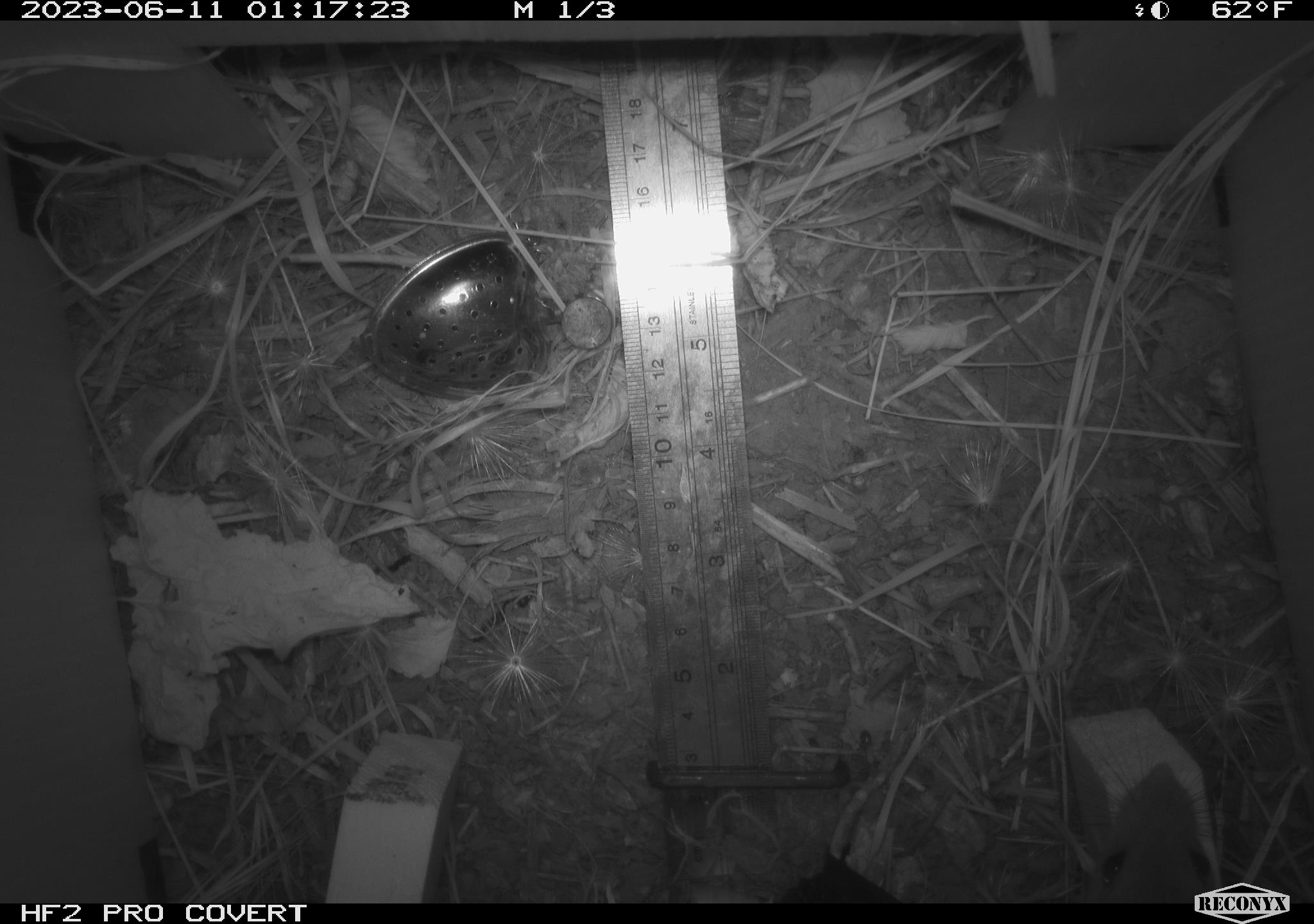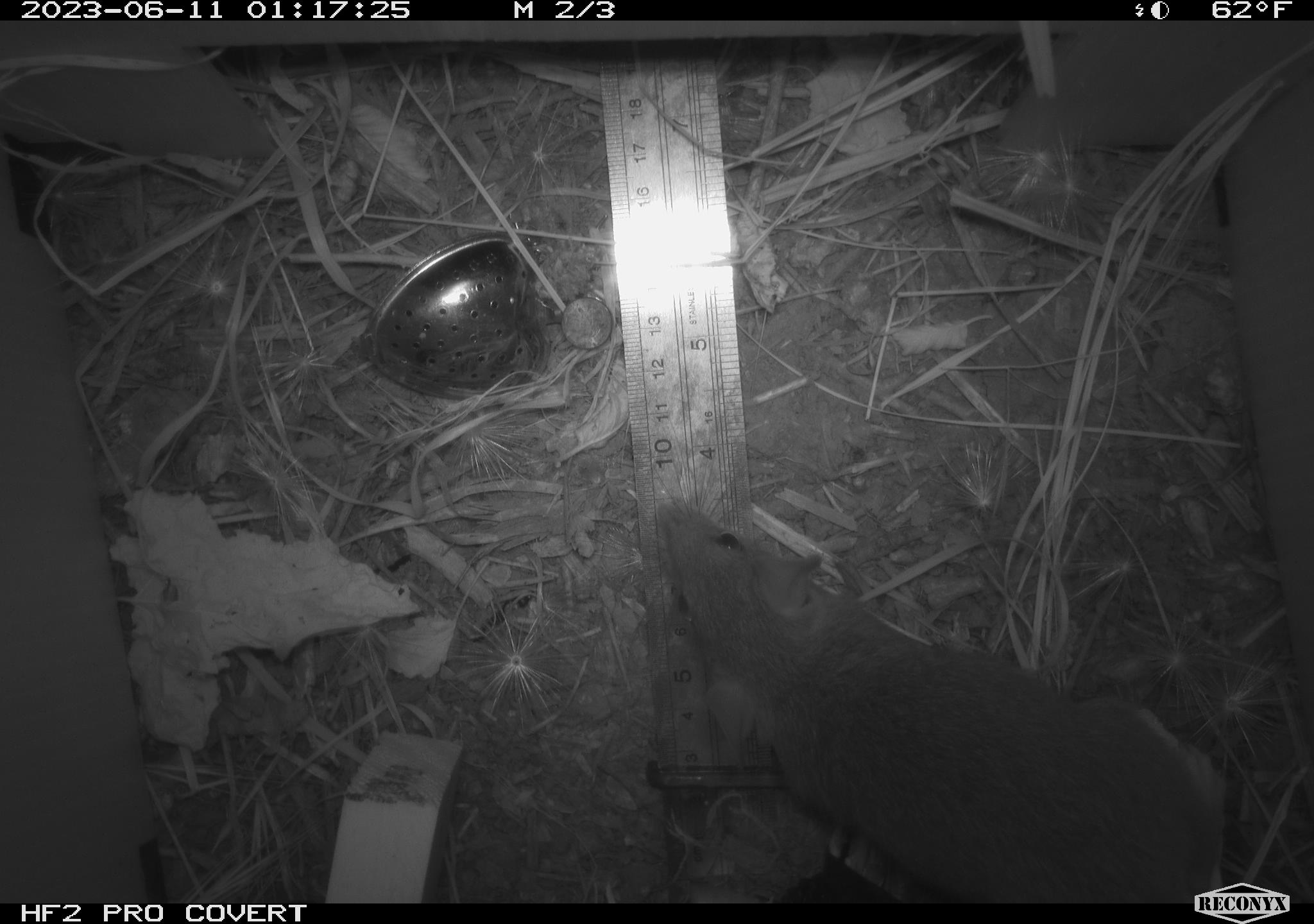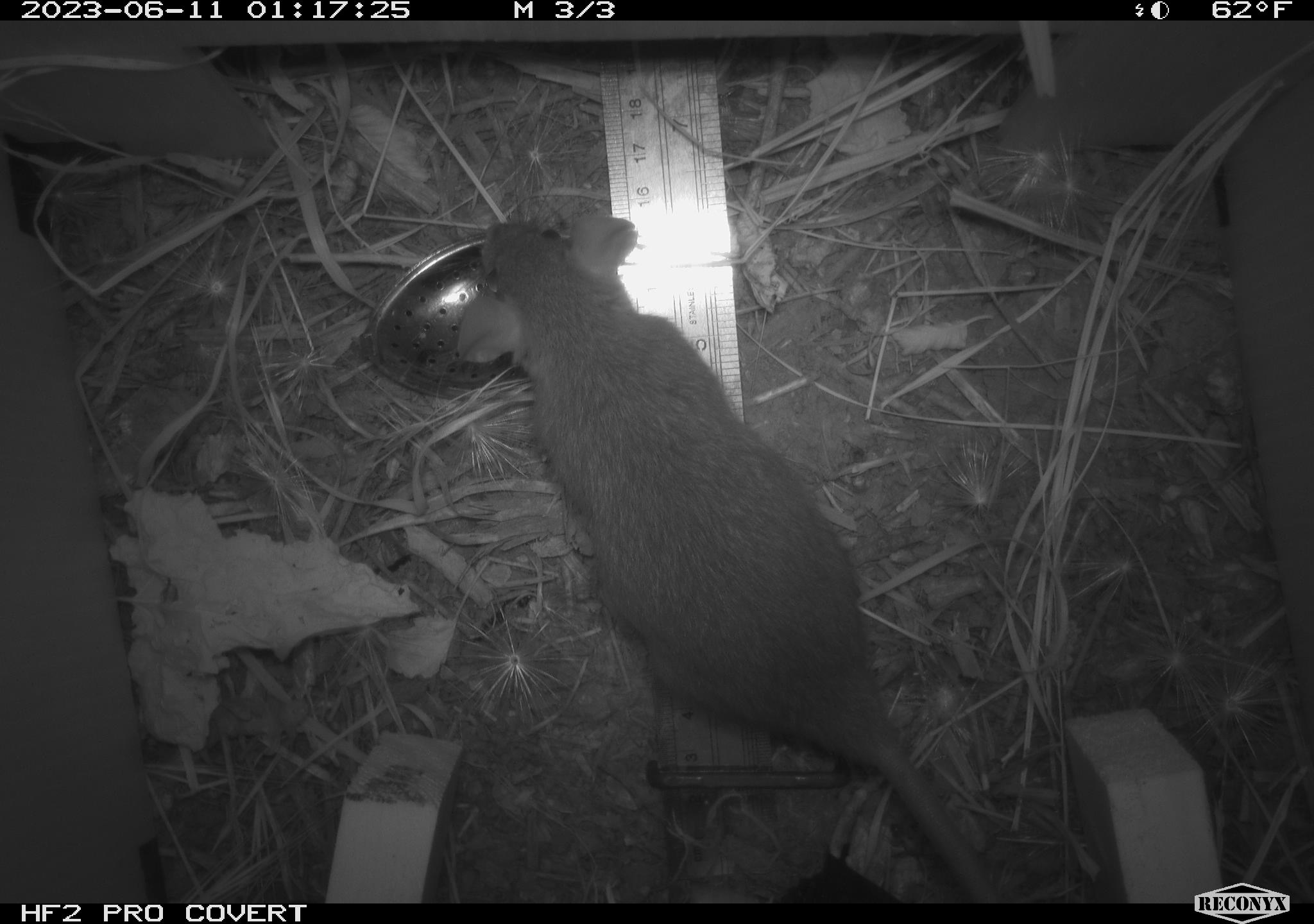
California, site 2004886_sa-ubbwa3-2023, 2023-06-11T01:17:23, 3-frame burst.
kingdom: Animalia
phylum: Chordata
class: Mammalia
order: Rodentia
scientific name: Rodentia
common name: mouse species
Mouse species (Rodentia).